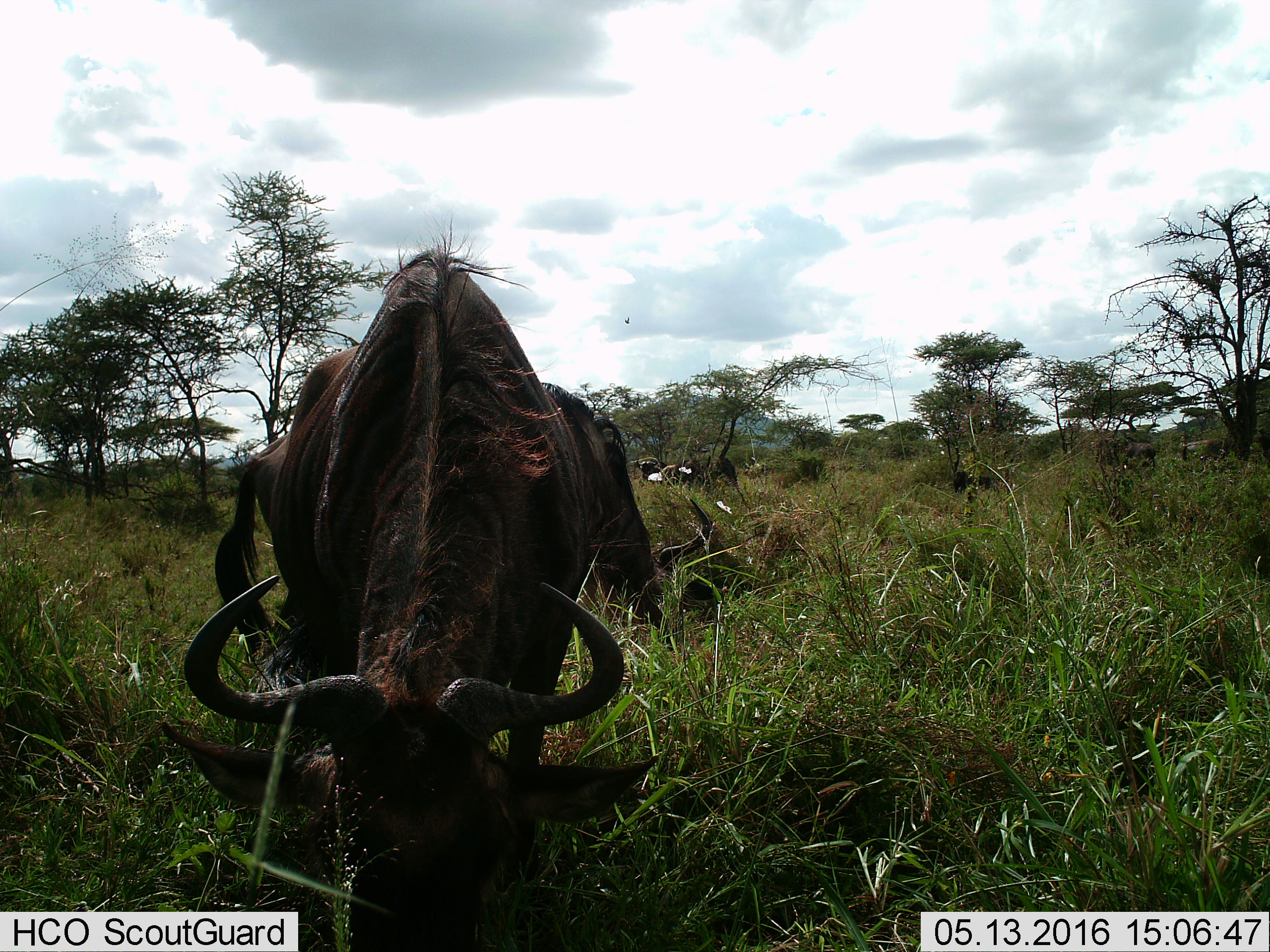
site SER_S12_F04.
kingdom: Animalia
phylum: Chordata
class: Mammalia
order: Artiodactyla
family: Bovidae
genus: Connochaetes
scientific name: Connochaetes taurinus taurinus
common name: blue wildebeest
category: wildebeestblue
Wildebeestblue (blue wildebeest) (Connochaetes taurinus taurinus), count 4. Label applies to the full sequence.